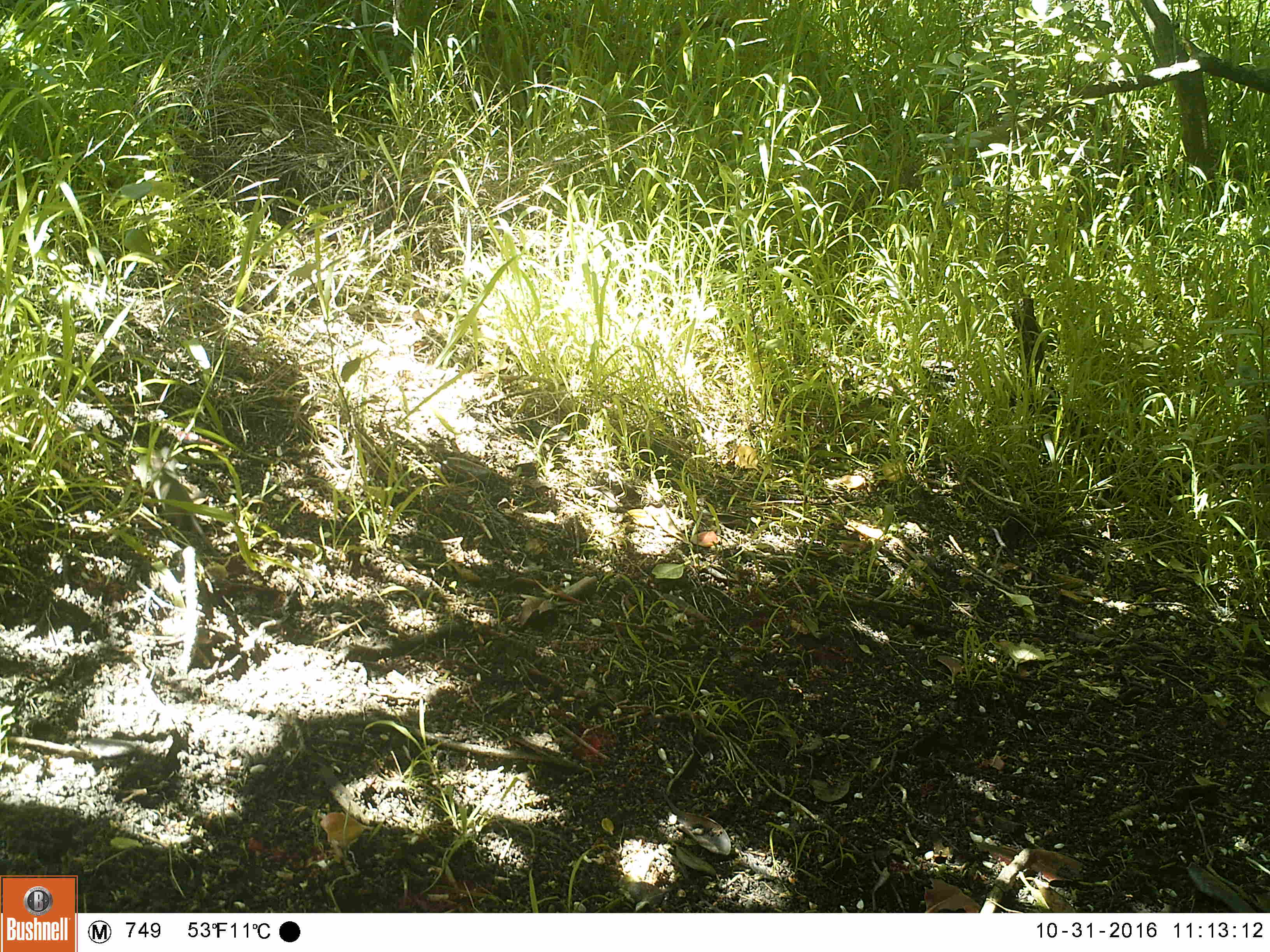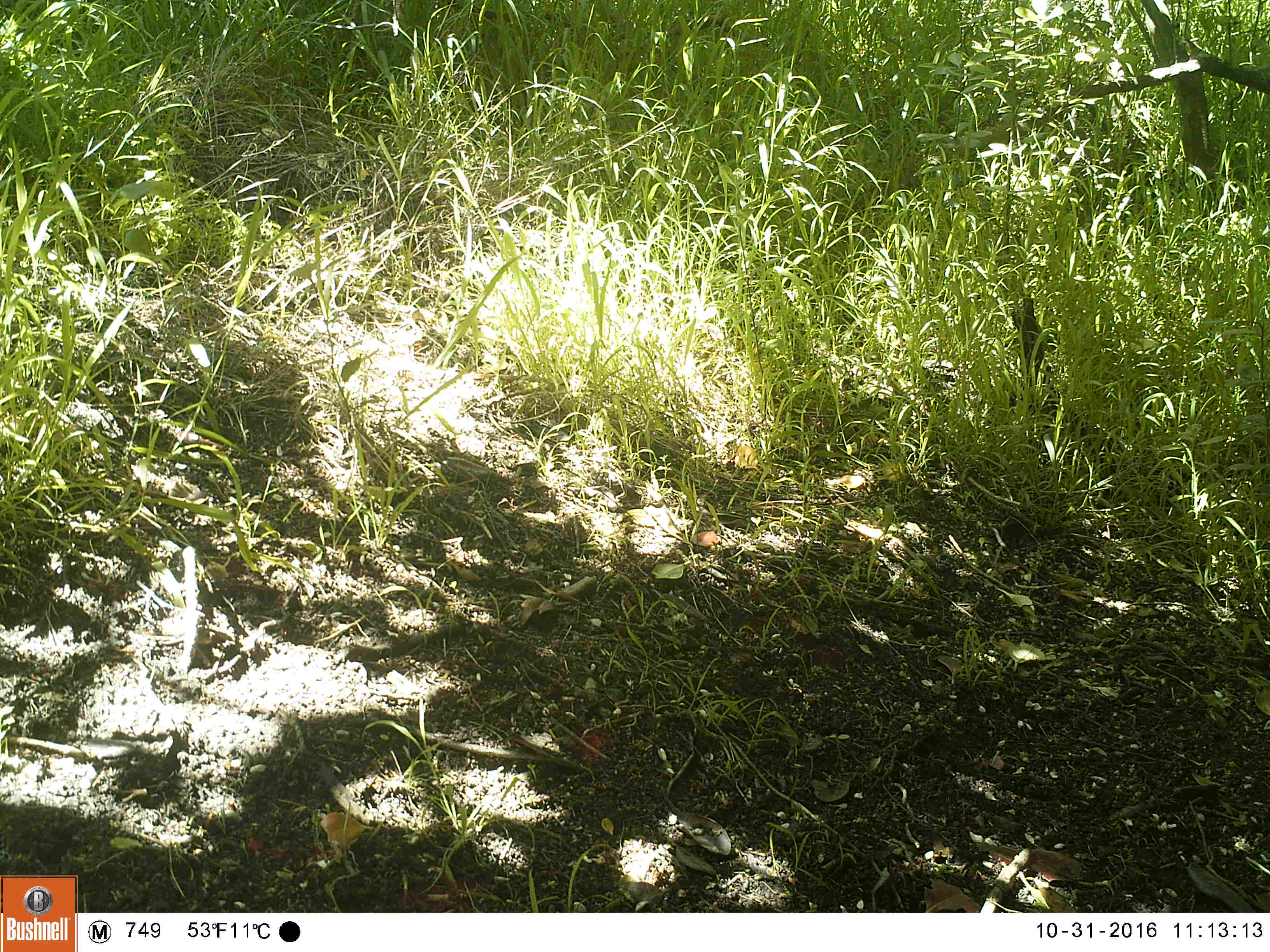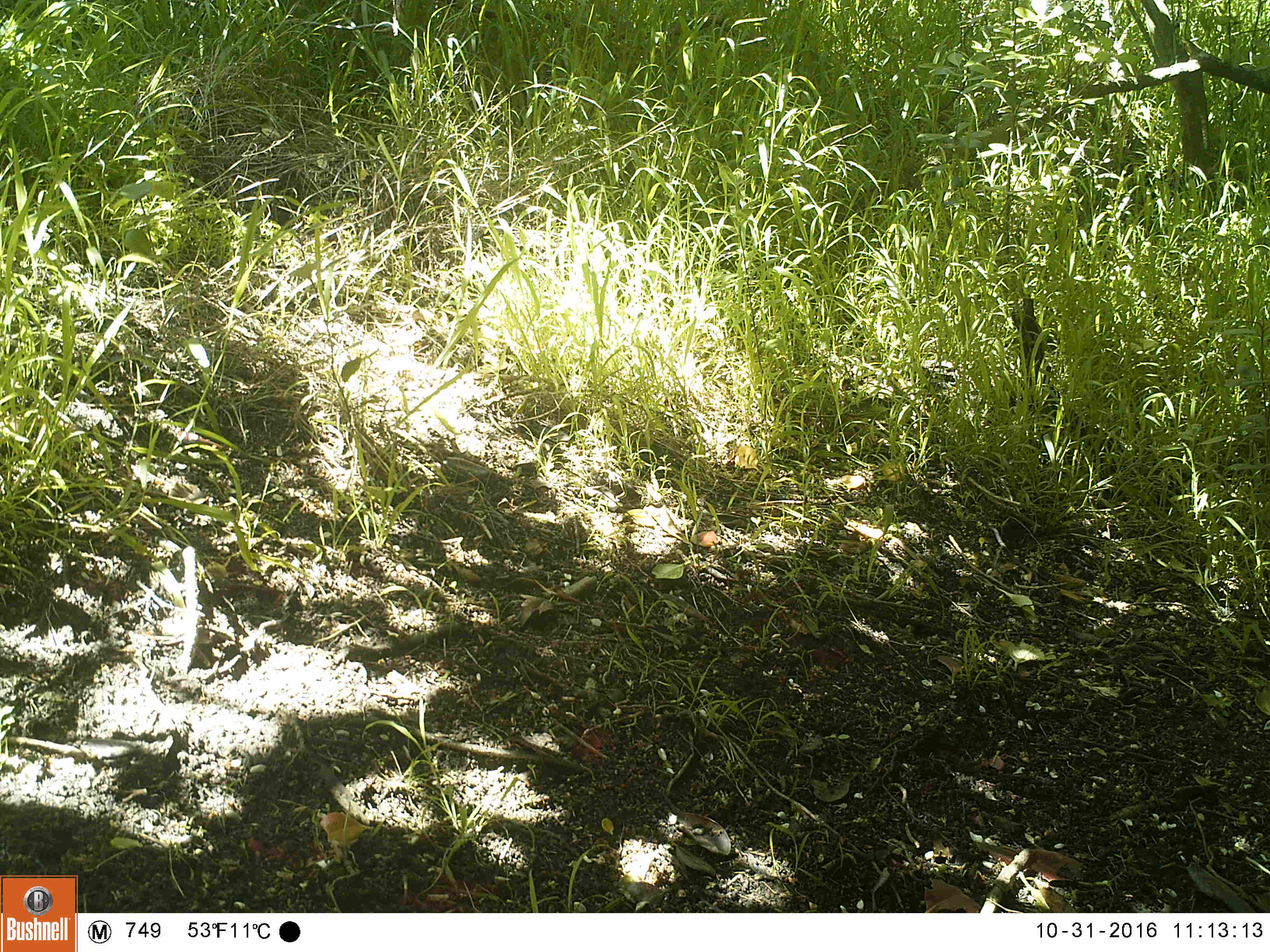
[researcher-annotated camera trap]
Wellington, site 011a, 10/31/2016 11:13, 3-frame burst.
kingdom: Animalia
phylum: Chordata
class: Mammalia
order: Rodentia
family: Muridae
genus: Mus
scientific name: Mus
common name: mouse